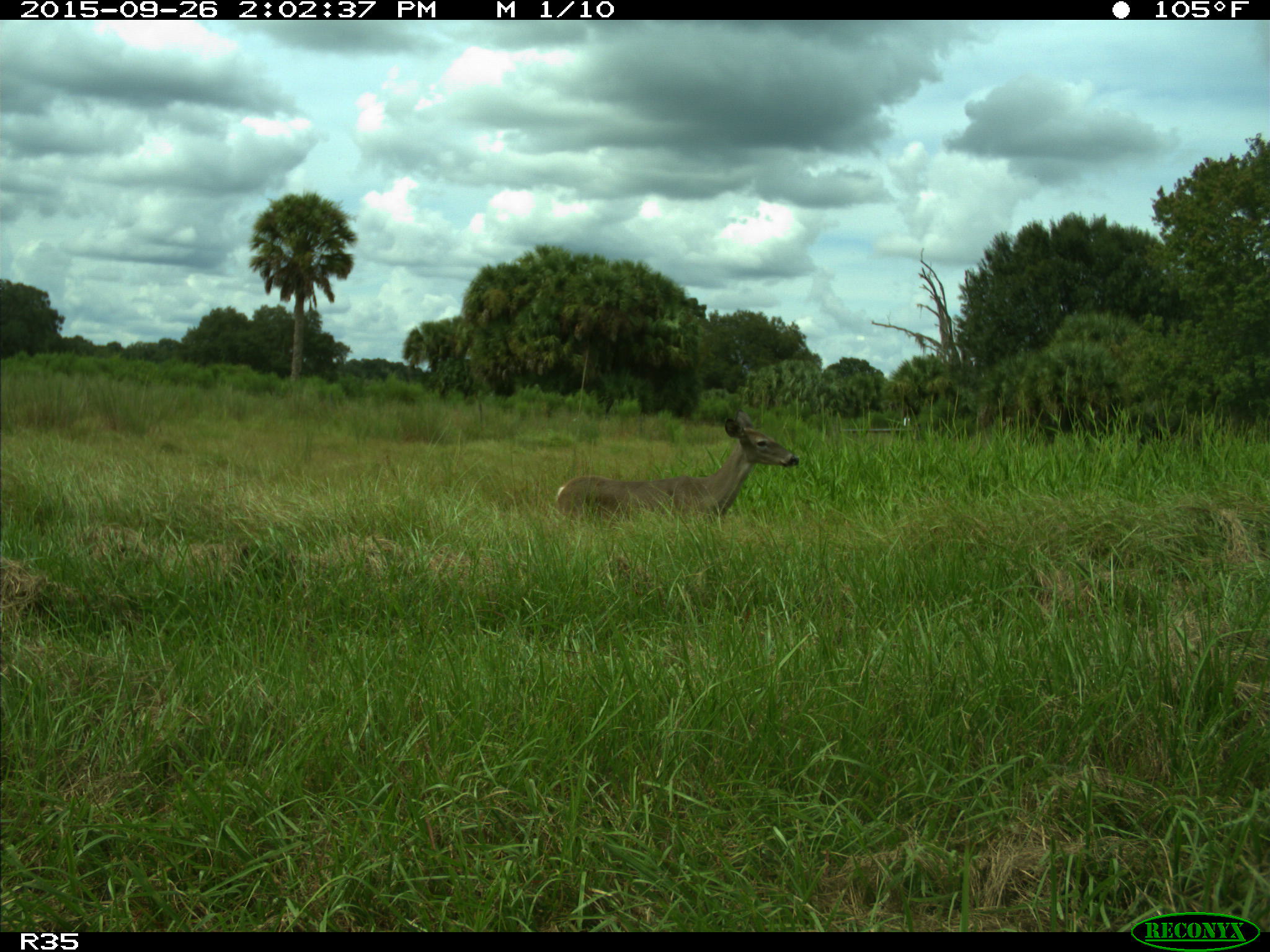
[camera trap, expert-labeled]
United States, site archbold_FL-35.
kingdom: Animalia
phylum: Chordata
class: Mammalia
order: Artiodactyla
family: Cervidae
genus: Odocoileus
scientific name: Odocoileus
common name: deer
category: unidentified deer